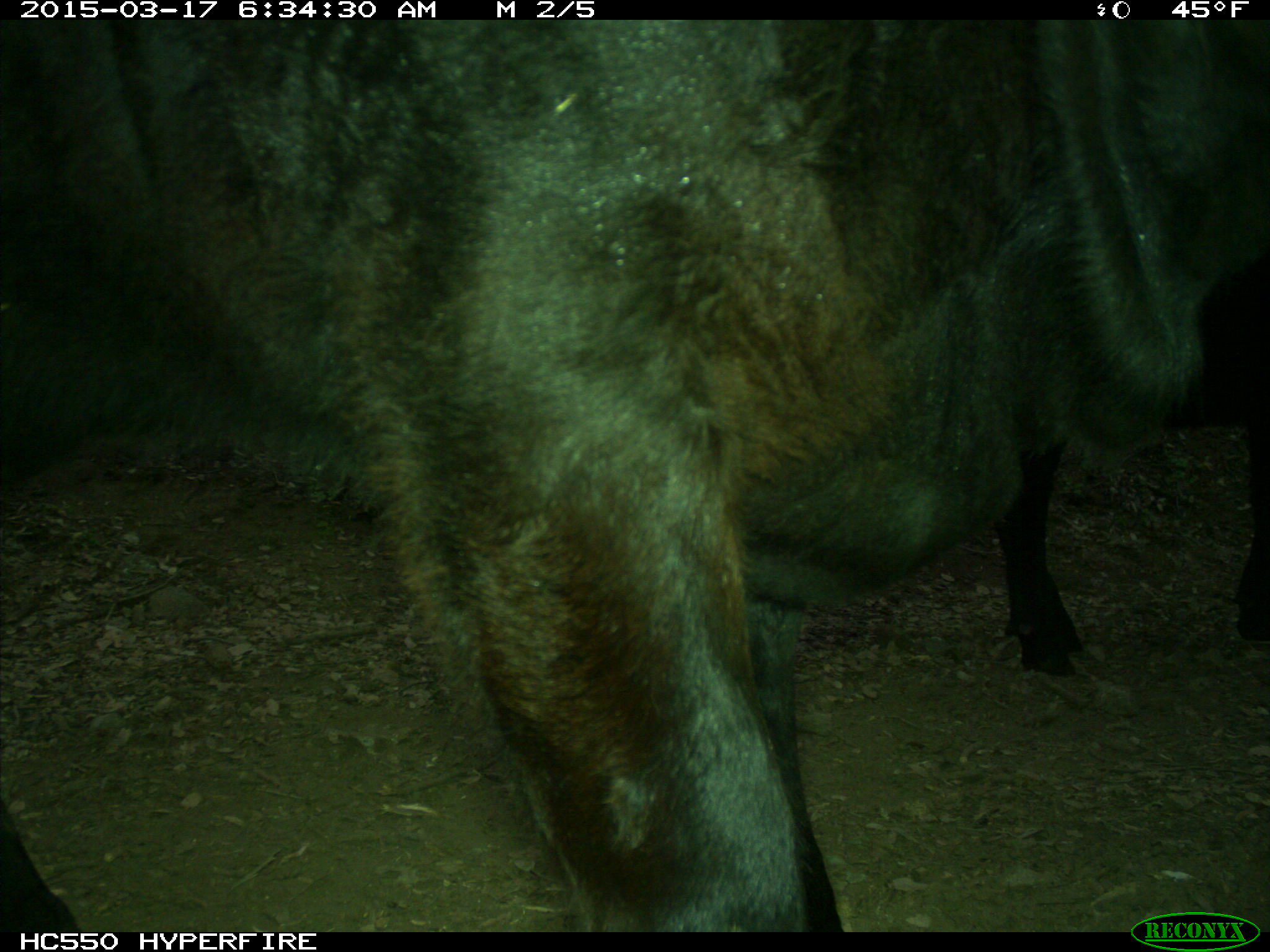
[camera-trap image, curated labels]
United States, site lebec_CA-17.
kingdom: Animalia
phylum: Chordata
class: Mammalia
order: Artiodactyla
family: Bovidae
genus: Bos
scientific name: Bos taurus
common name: domestic cow